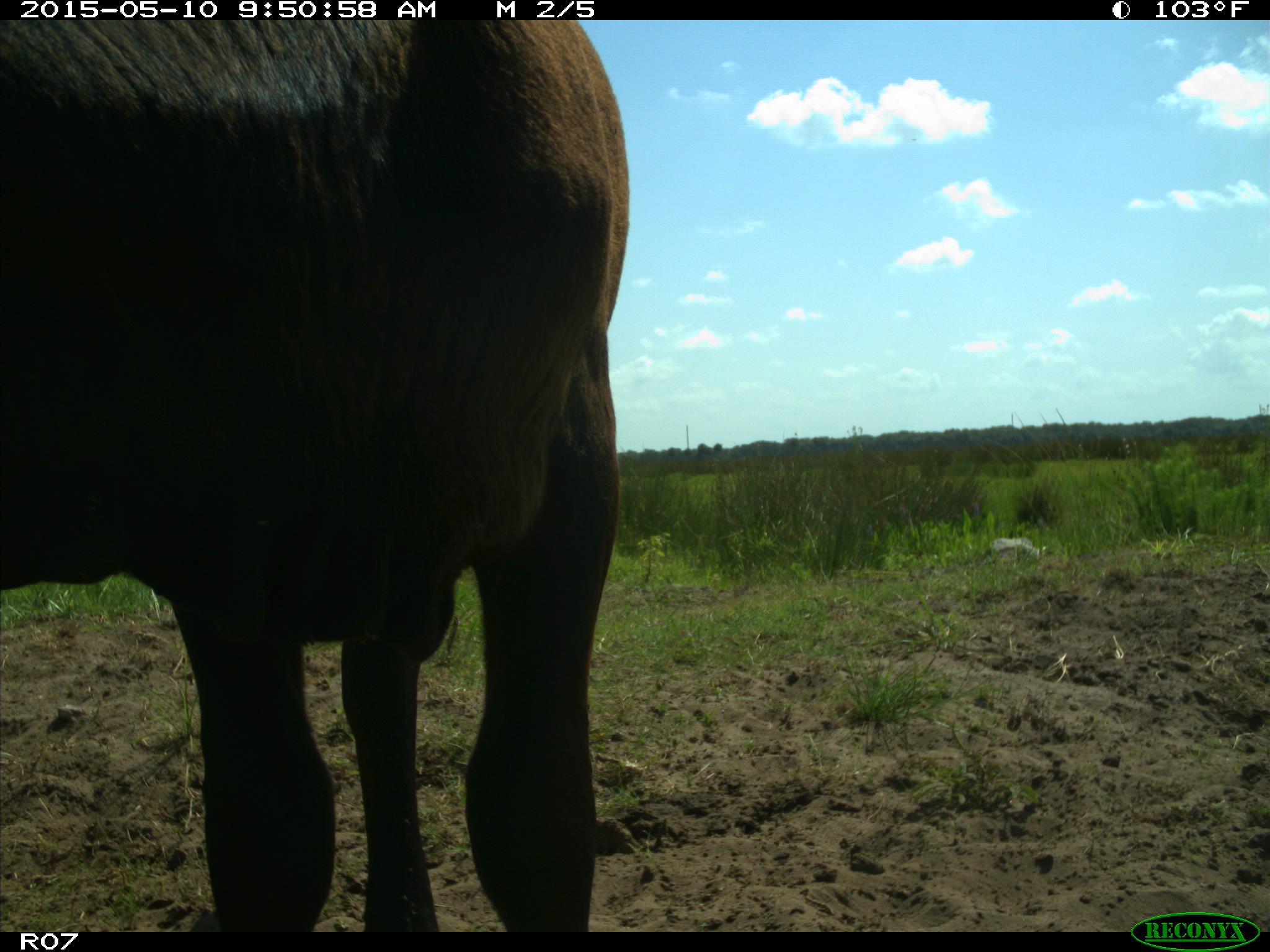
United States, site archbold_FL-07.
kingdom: Animalia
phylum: Chordata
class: Mammalia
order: Artiodactyla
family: Bovidae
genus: Bos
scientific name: Bos taurus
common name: domestic cow